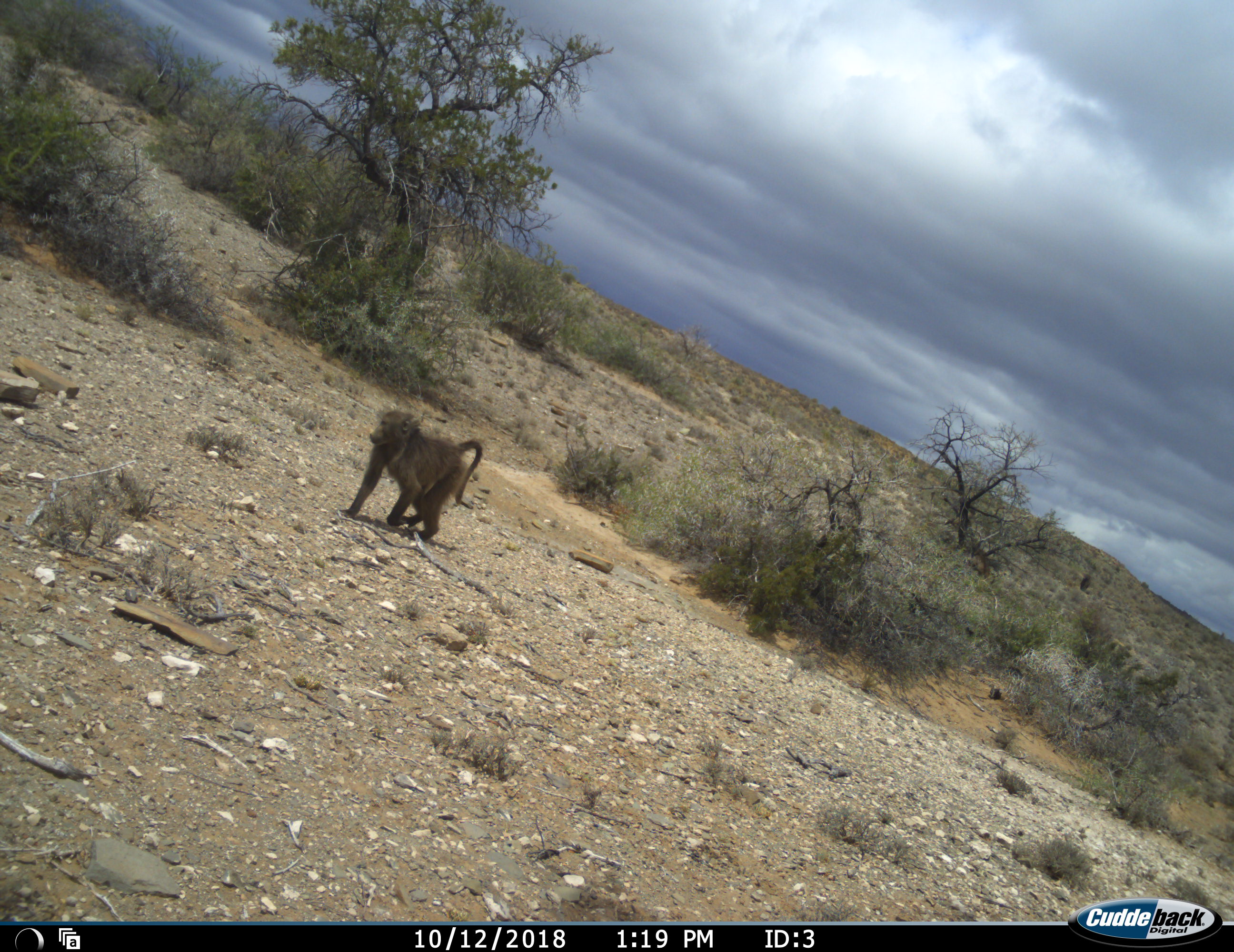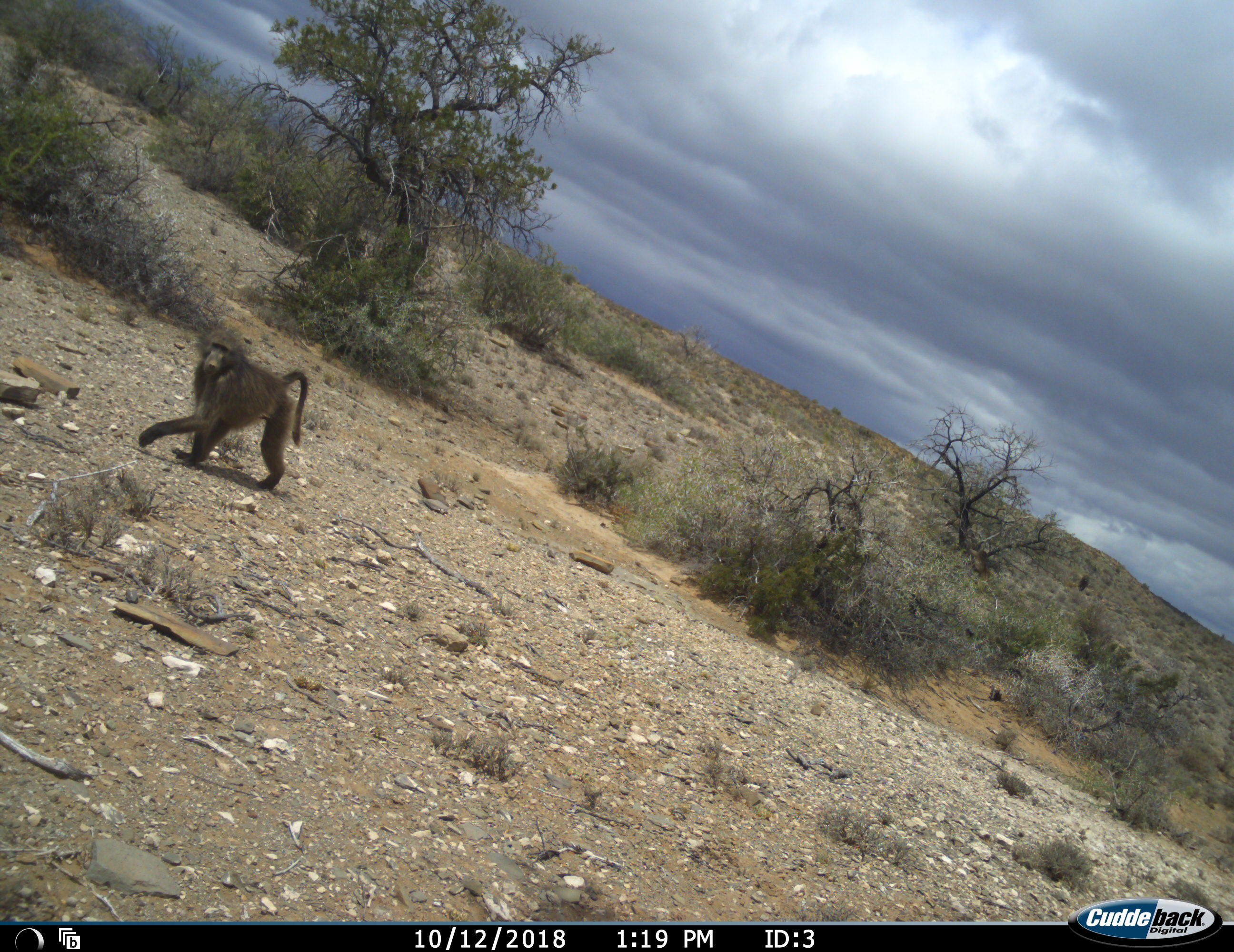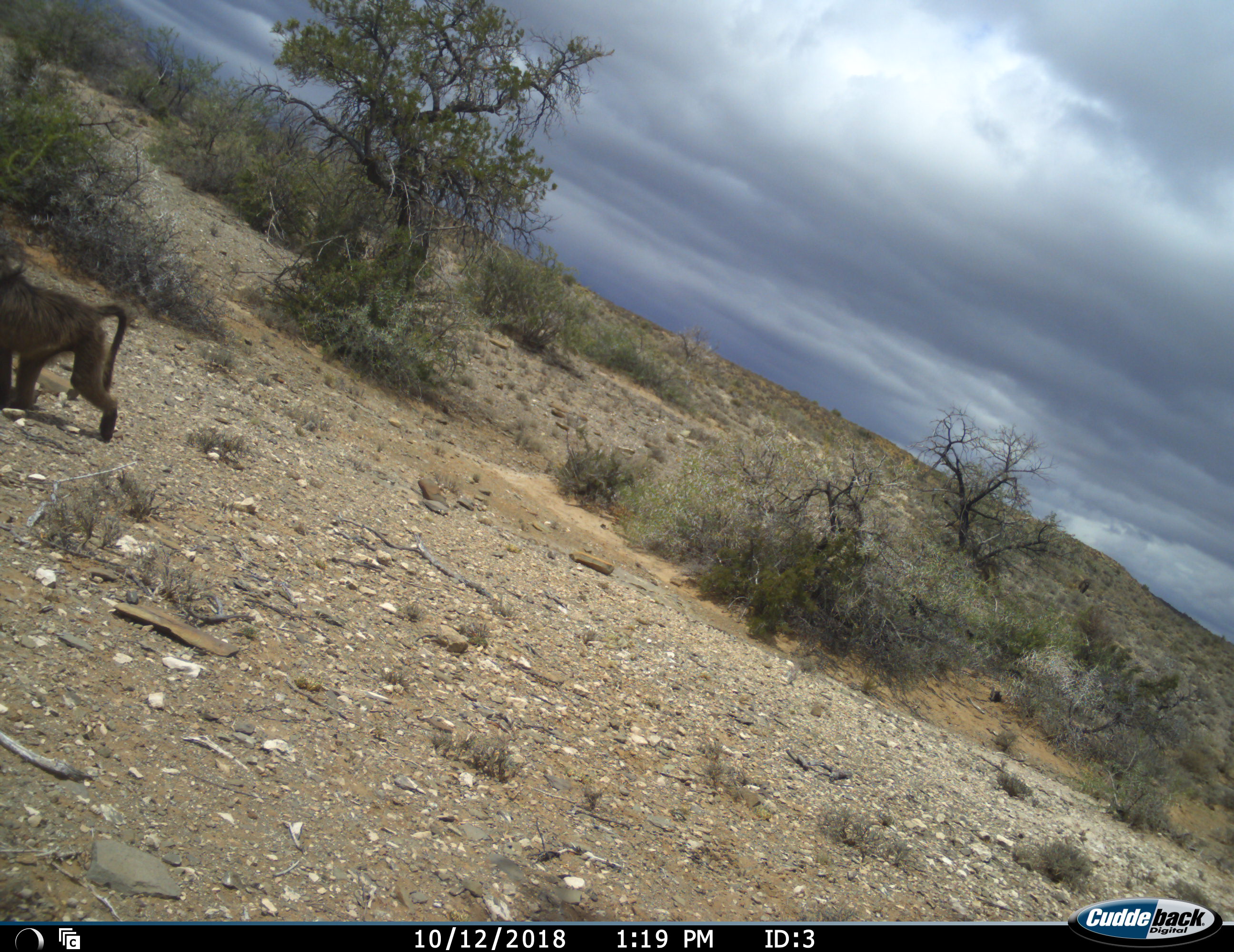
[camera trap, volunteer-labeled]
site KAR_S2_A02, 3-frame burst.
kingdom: Animalia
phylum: Chordata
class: Mammalia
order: Primates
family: Cercopithecidae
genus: Papio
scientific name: Papio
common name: baboon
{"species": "baboon (Papio)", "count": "1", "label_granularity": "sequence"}